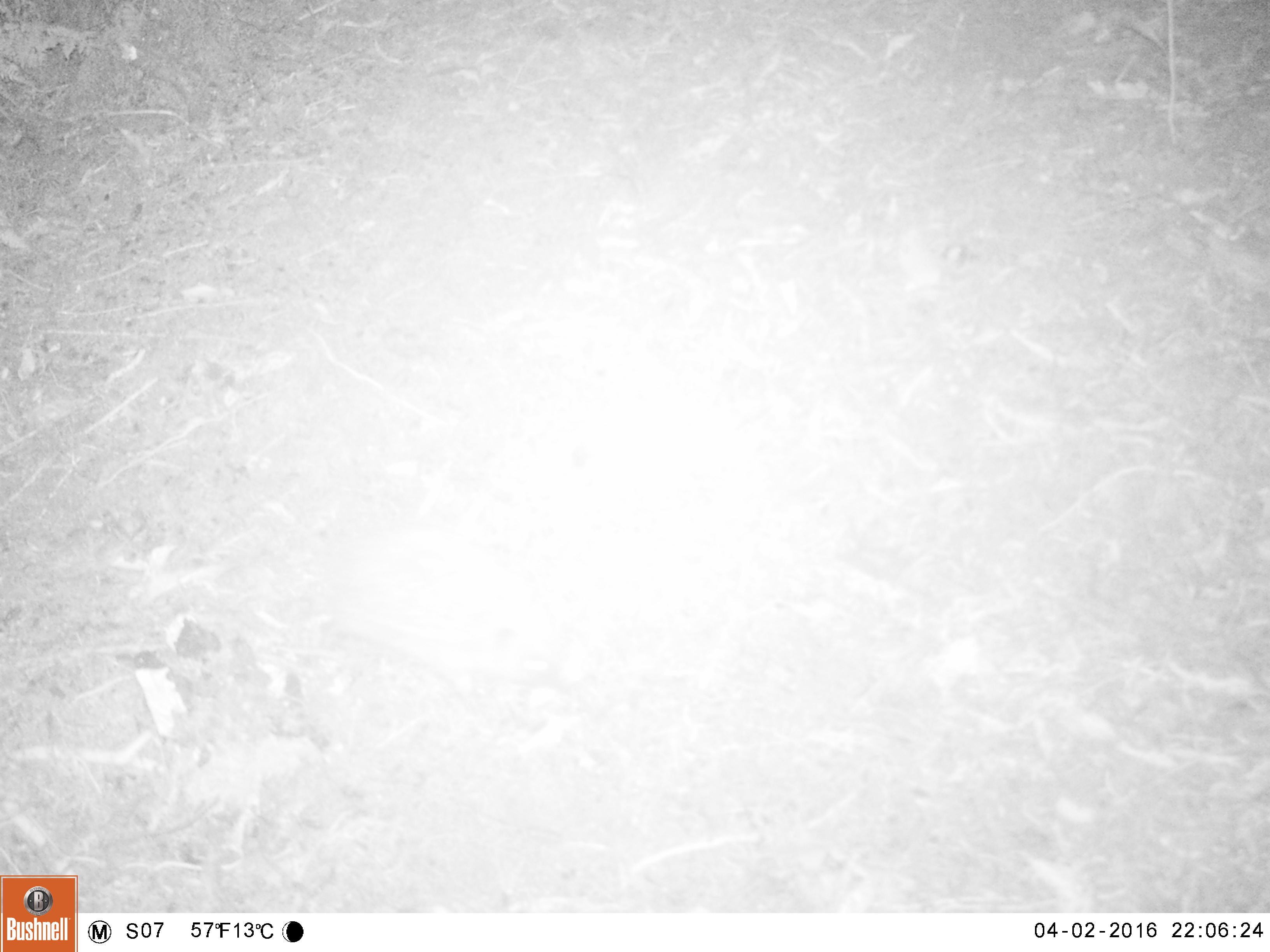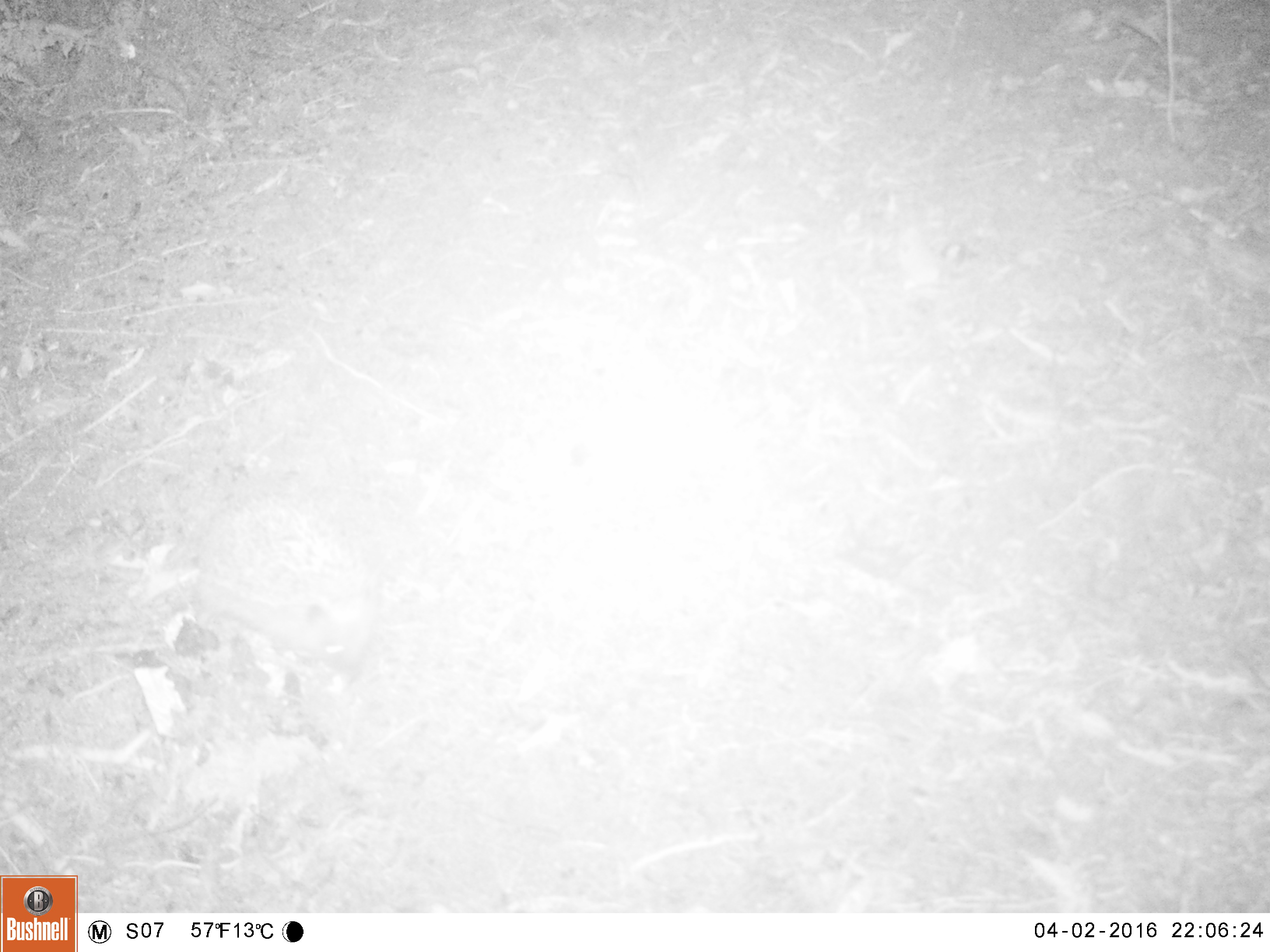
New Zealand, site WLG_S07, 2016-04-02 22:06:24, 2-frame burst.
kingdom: Animalia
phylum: Chordata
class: Mammalia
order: Eulipotyphla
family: Erinaceidae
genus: Erinaceus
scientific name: Erinaceus europaeus europaeus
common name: european hedgehog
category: hedgehog